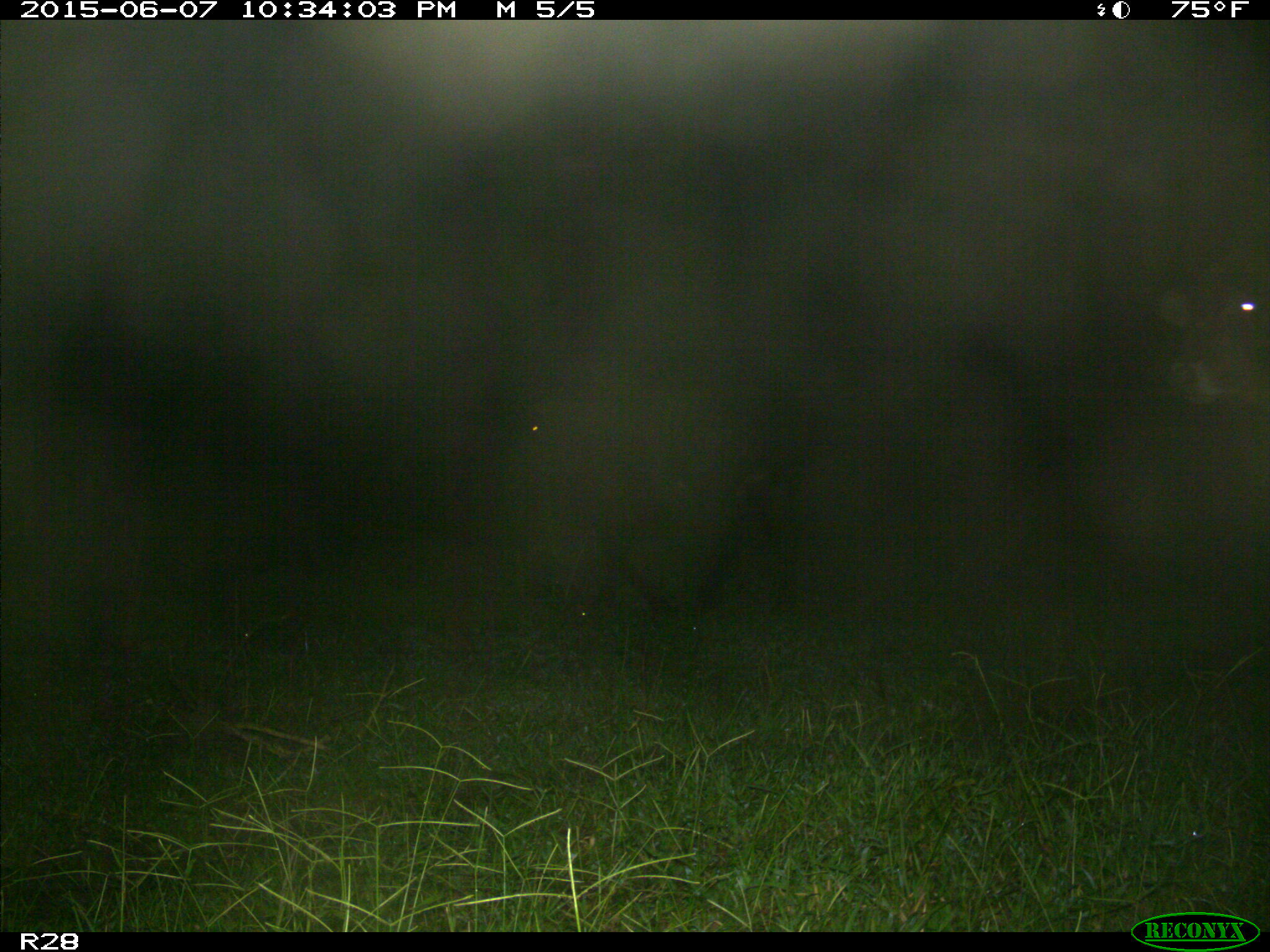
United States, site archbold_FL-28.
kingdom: Animalia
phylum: Chordata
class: Mammalia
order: Artiodactyla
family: Bovidae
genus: Bos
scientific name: Bos taurus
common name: domestic cow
Bos taurus (domestic cow).